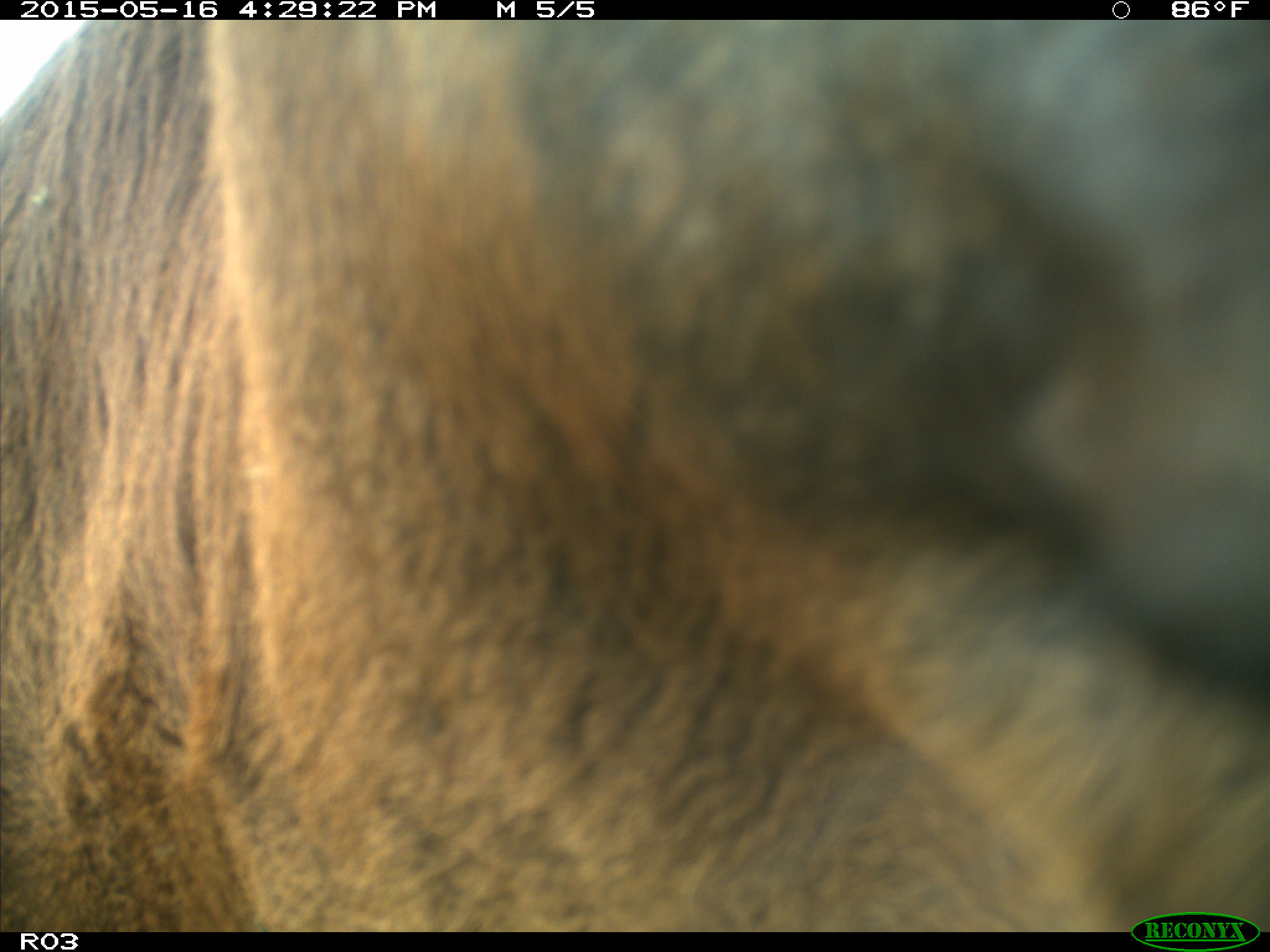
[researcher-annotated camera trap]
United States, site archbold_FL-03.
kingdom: Animalia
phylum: Chordata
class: Mammalia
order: Artiodactyla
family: Bovidae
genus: Bos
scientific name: Bos taurus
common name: domestic cow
Bos taurus (domestic cow).